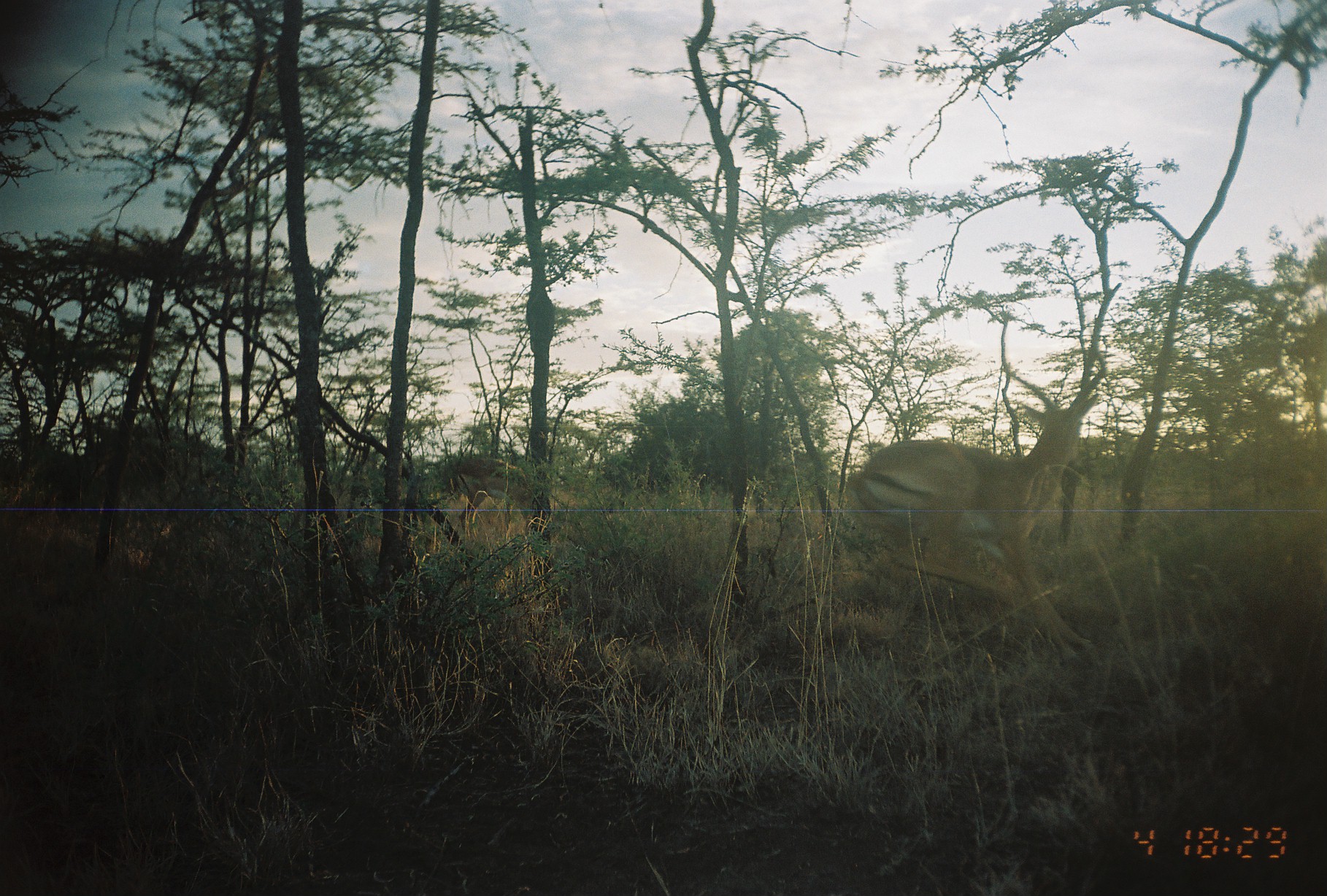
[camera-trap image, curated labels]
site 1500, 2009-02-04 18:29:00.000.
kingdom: Animalia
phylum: Chordata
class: Mammalia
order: Artiodactyla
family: Bovidae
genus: Aepyceros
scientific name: Aepyceros melampus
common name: impala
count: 1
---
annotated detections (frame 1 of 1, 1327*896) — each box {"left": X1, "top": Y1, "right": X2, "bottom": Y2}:
aepyceros melampus: {"left": 841, "top": 365, "right": 1120, "bottom": 674}